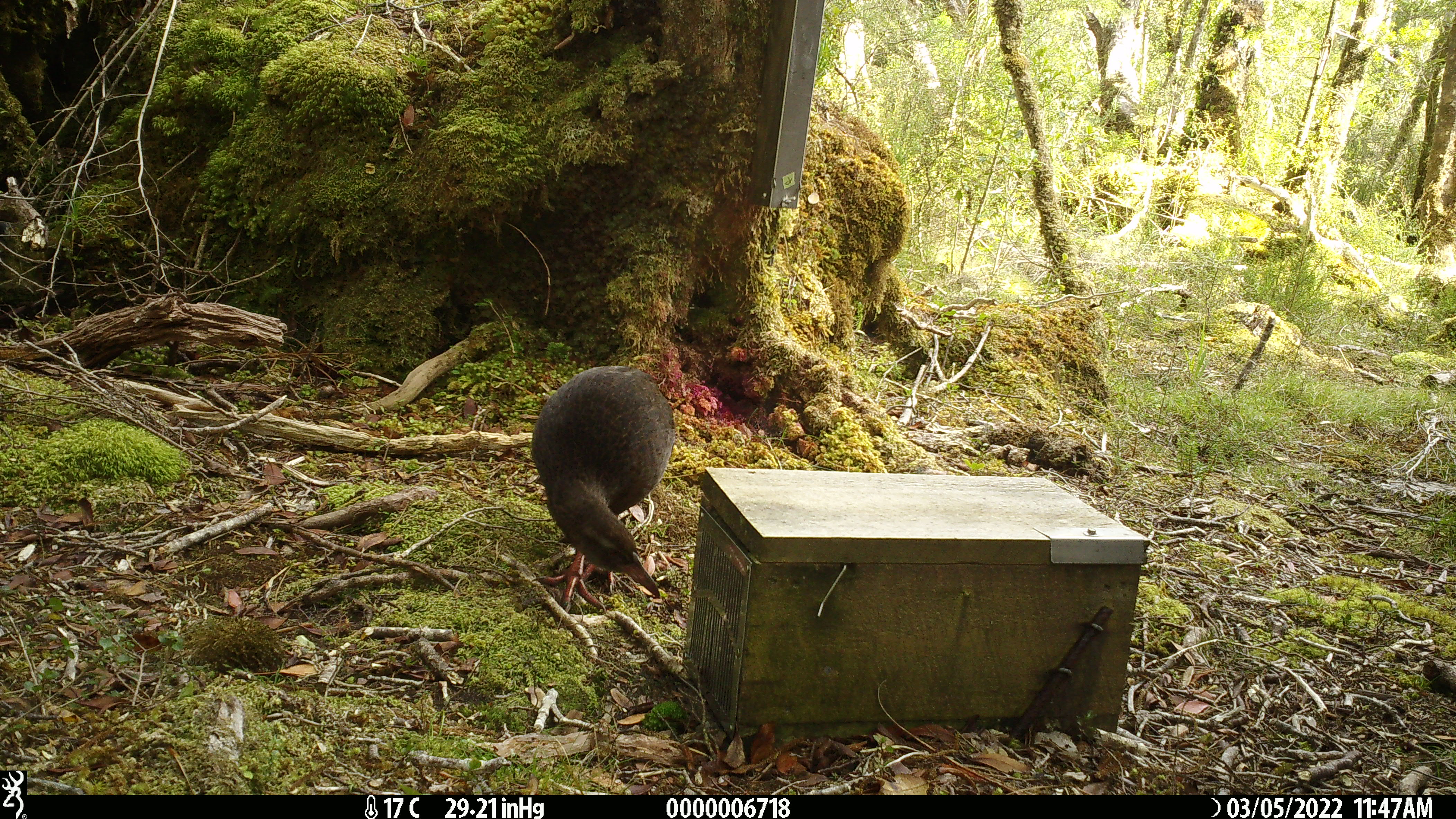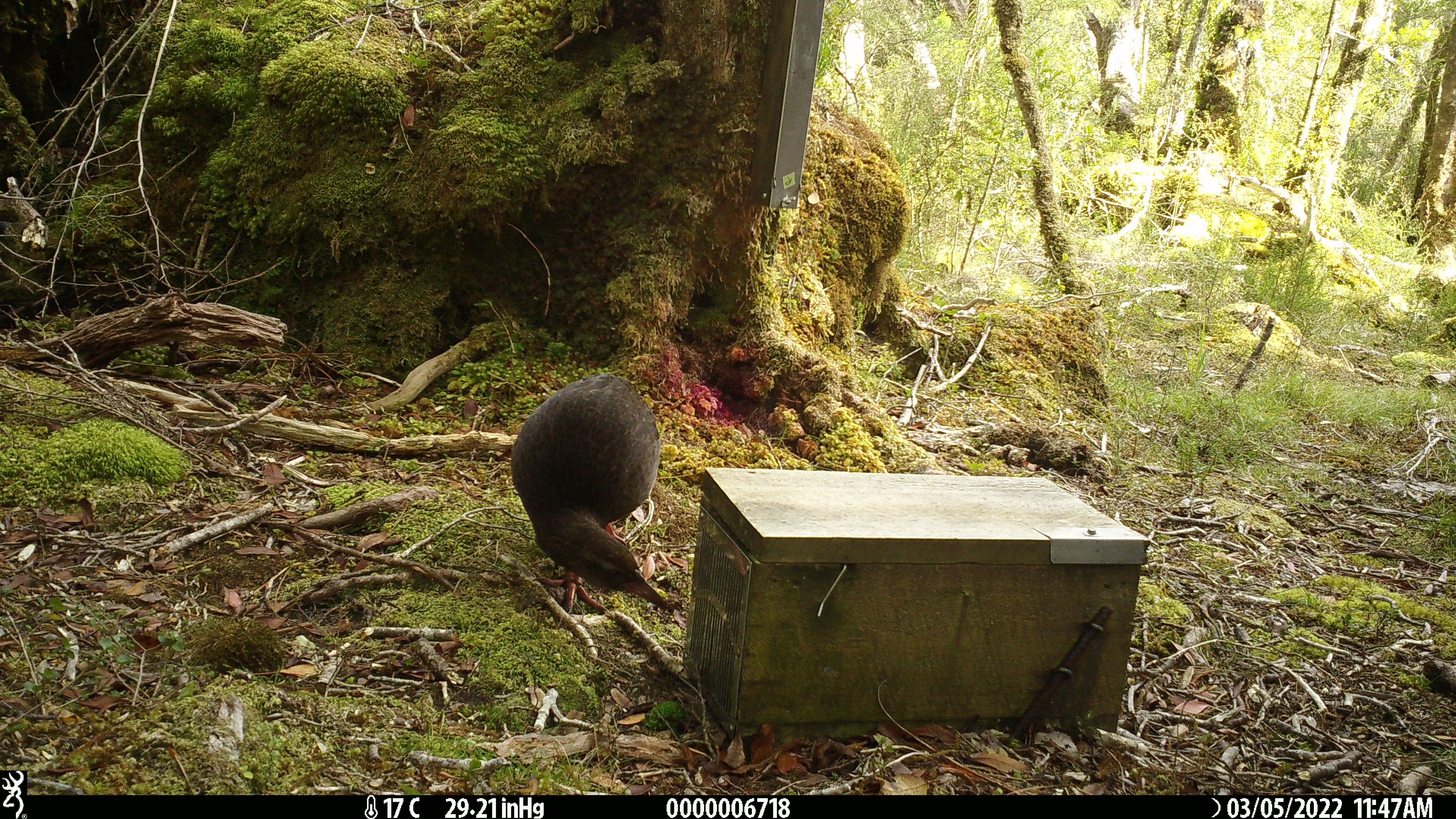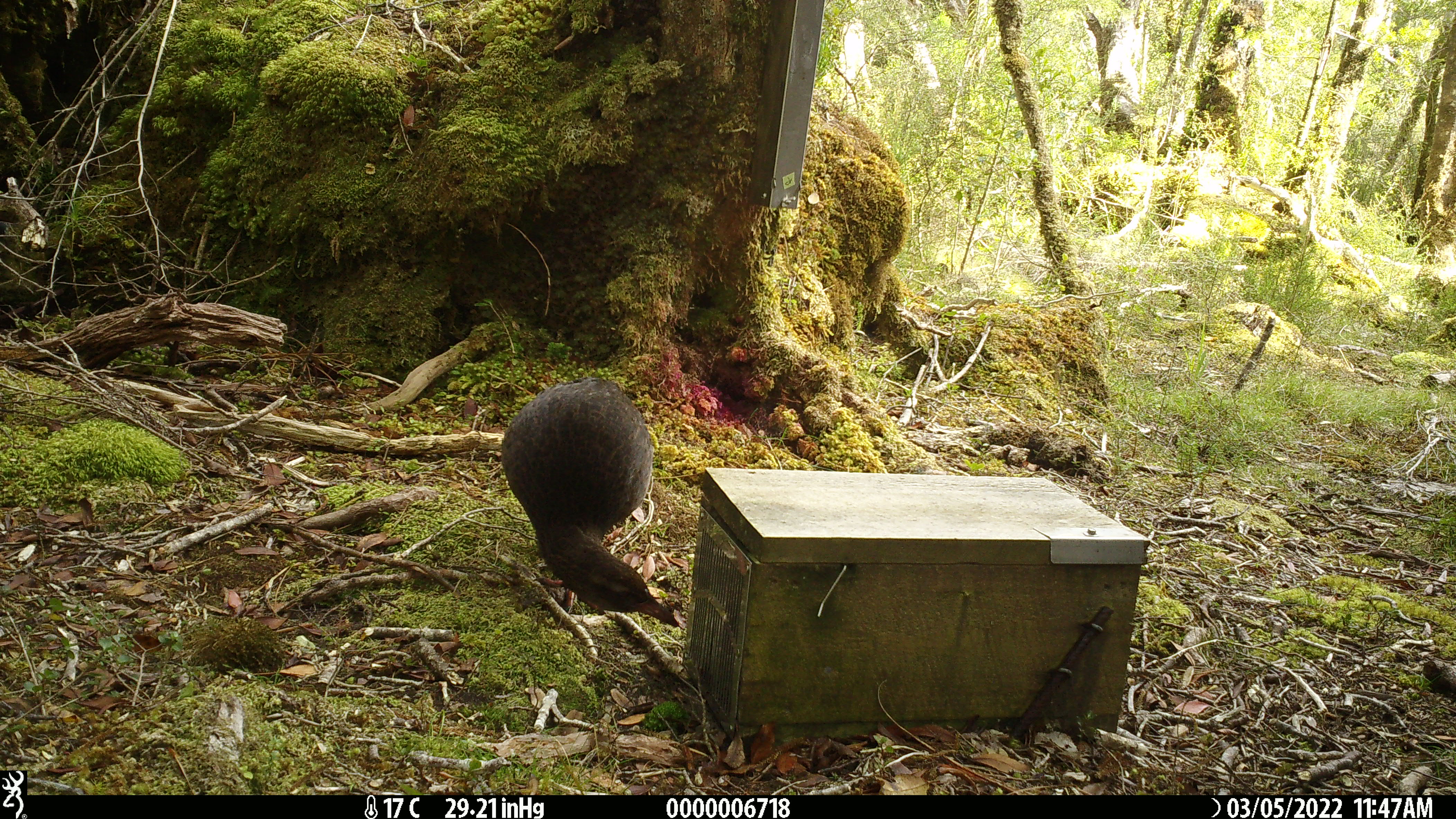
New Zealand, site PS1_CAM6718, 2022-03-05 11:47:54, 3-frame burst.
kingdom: Animalia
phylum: Chordata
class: Aves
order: Gruiformes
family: Rallidae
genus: Gallirallus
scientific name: Gallirallus australis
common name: weka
Weka (Gallirallus australis).